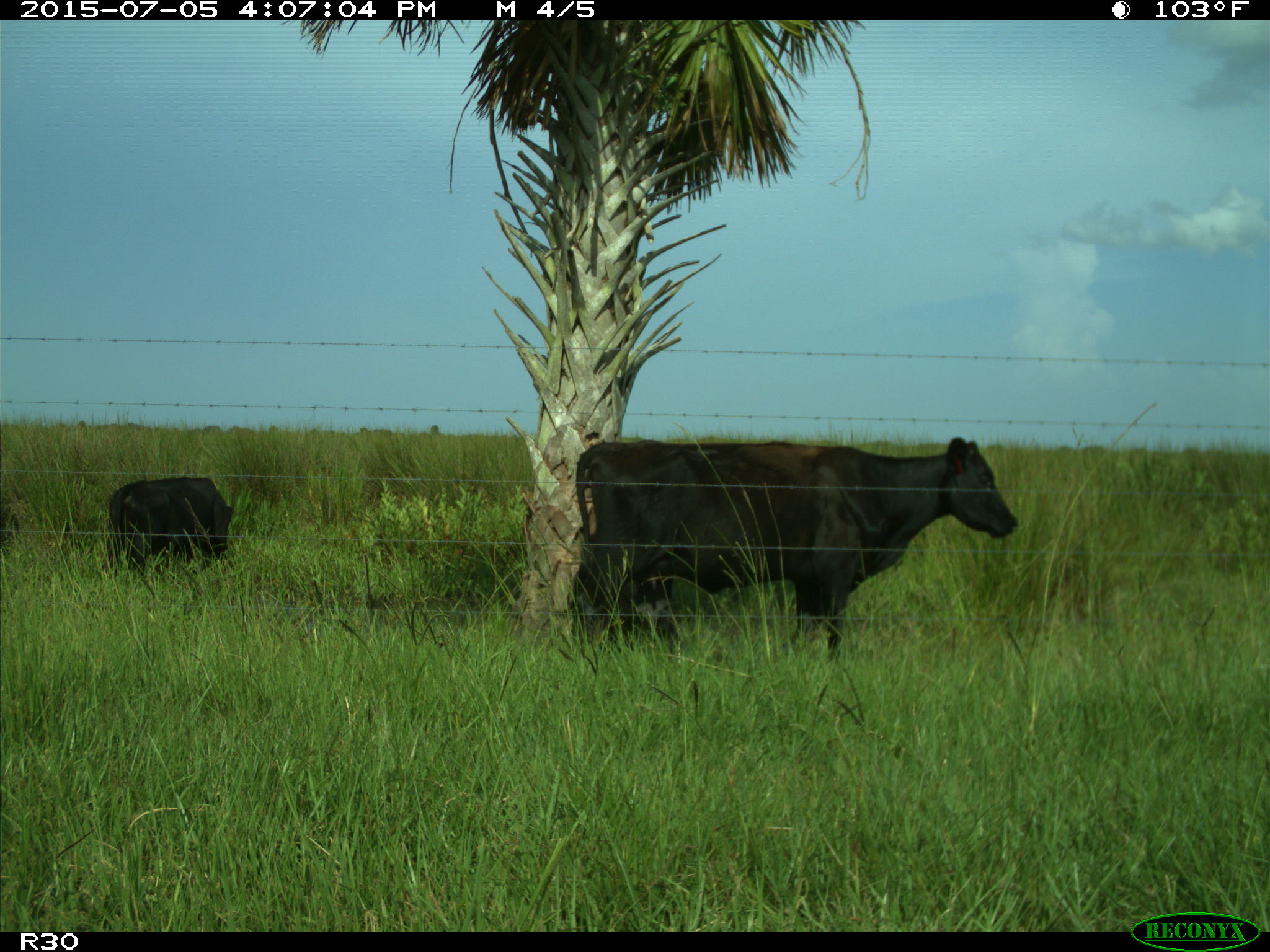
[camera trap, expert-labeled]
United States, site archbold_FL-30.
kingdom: Animalia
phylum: Chordata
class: Mammalia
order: Artiodactyla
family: Bovidae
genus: Bos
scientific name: Bos taurus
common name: domestic cow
Bos taurus (domestic cow).